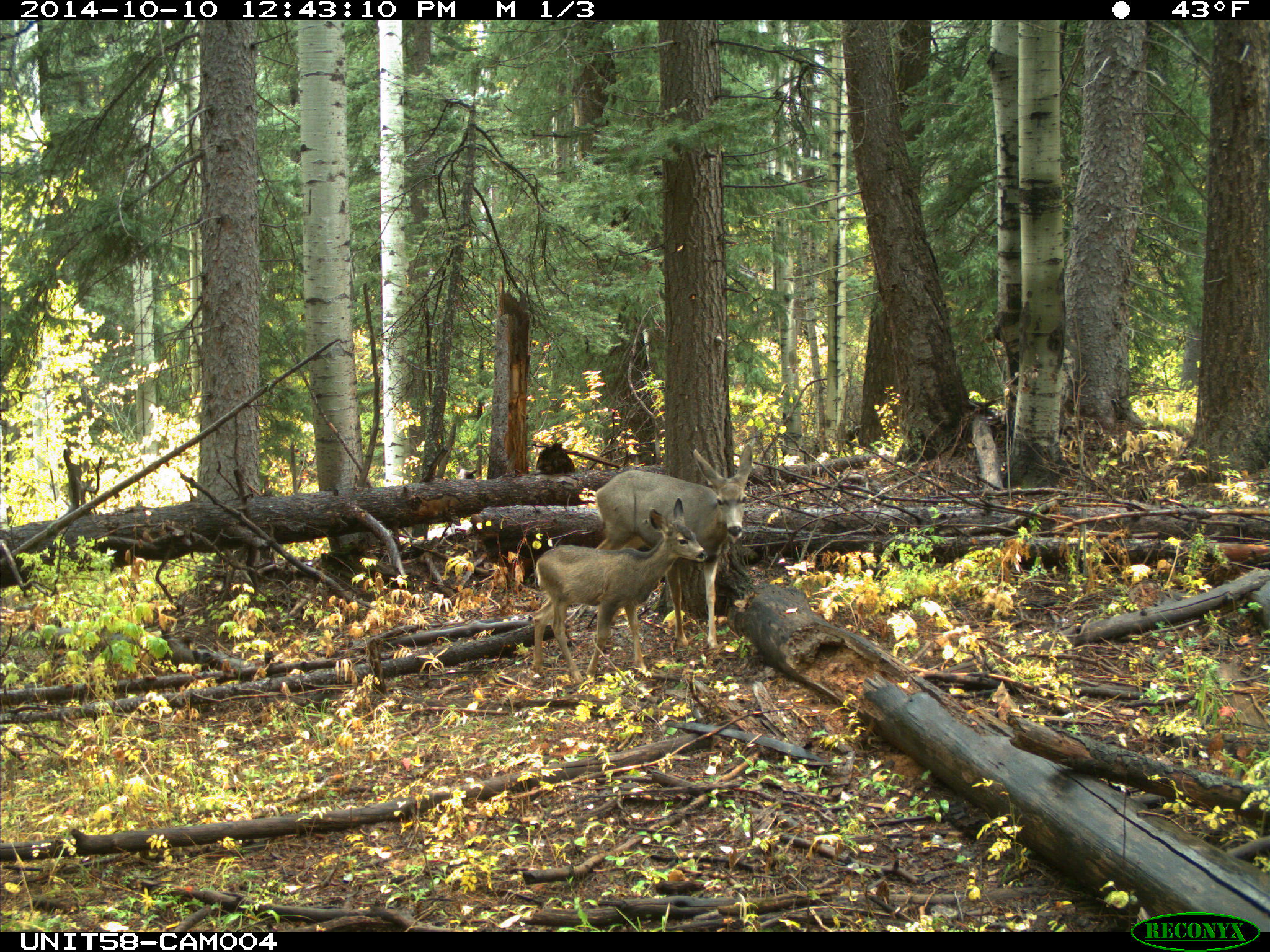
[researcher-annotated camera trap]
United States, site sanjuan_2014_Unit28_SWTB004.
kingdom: Animalia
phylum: Chordata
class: Mammalia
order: Artiodactyla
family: Cervidae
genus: Odocoileus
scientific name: Odocoileus hemionus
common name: mule deer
Odocoileus hemionus (mule deer).